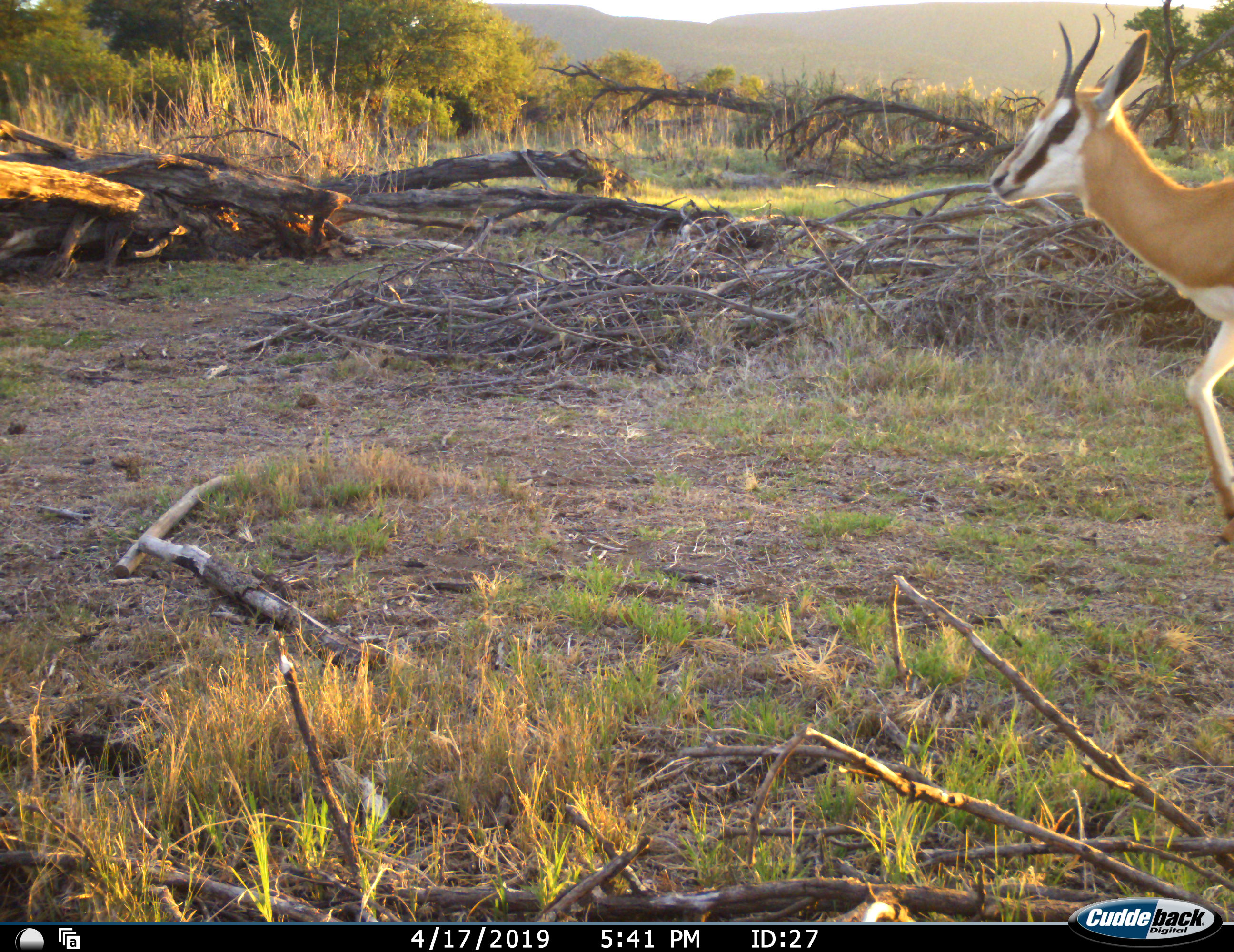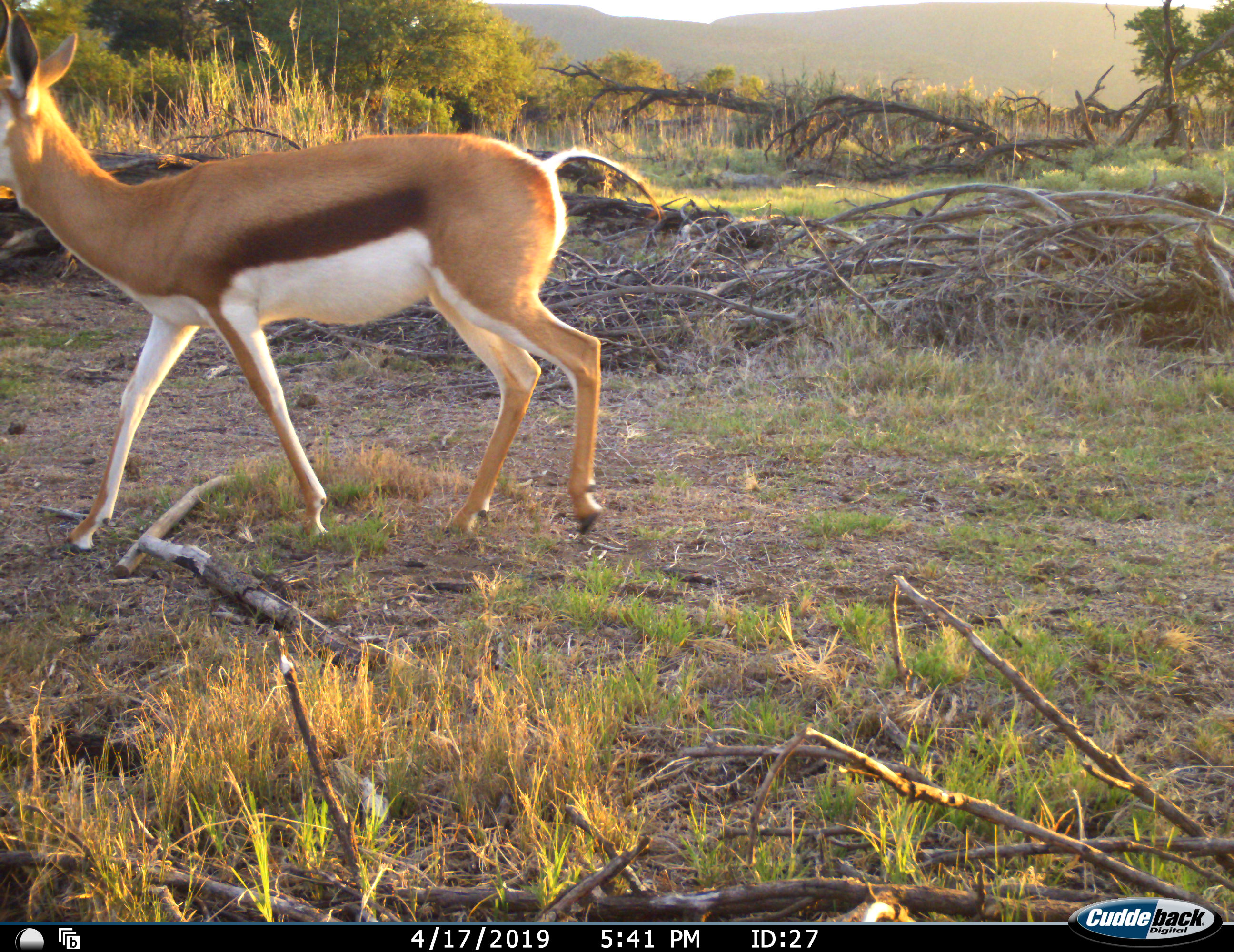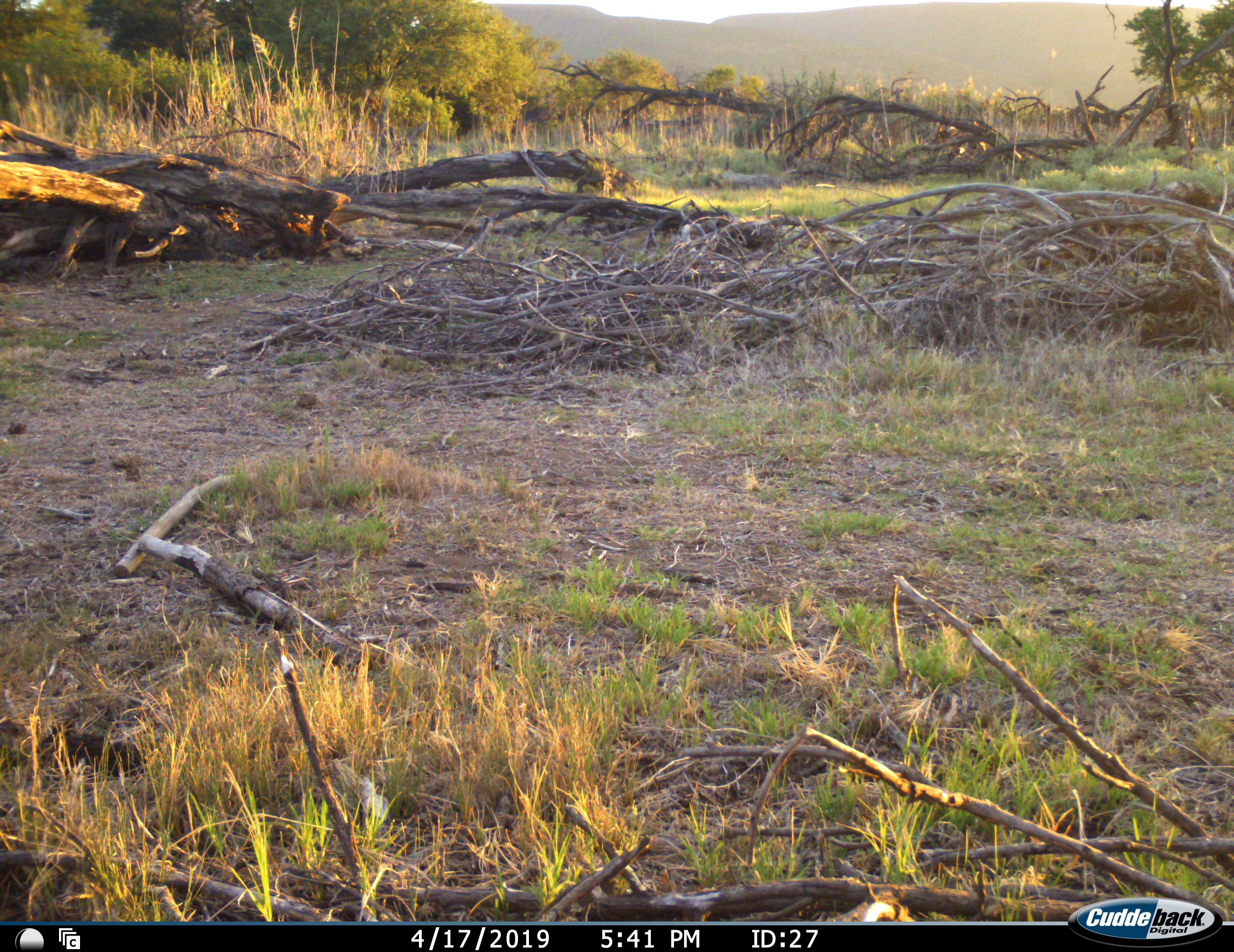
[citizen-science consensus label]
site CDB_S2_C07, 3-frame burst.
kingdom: Animalia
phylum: Chordata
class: Mammalia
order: Artiodactyla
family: Bovidae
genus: Antidorcas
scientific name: Antidorcas marsupialis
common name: springbok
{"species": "springbok (Antidorcas marsupialis)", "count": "1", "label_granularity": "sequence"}